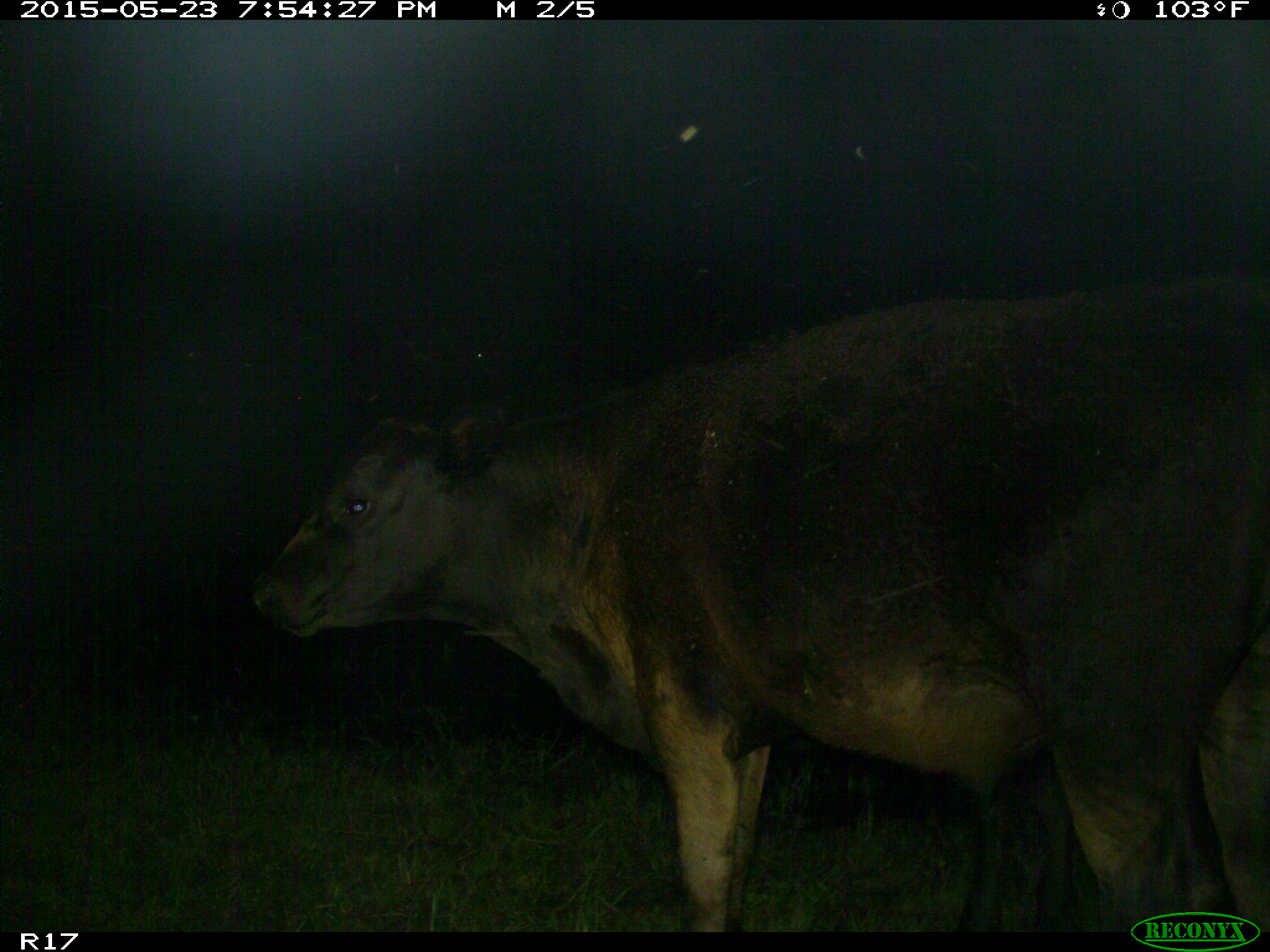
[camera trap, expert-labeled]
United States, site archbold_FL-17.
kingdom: Animalia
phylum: Chordata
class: Mammalia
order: Artiodactyla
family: Bovidae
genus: Bos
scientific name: Bos taurus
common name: domestic cow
Bos taurus (domestic cow).